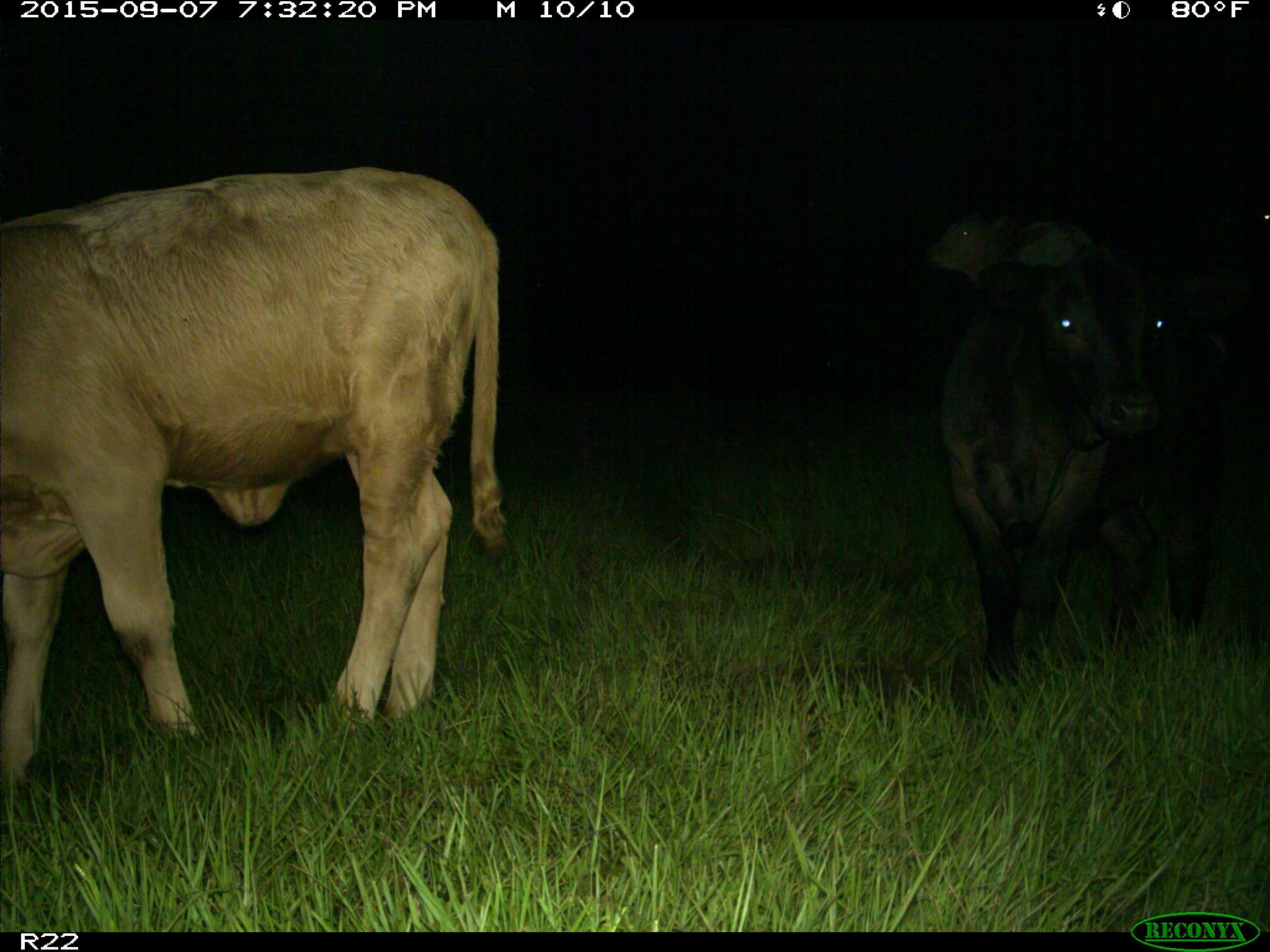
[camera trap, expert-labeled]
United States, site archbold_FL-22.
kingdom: Animalia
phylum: Chordata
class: Mammalia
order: Artiodactyla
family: Bovidae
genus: Bos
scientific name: Bos taurus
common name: domestic cow